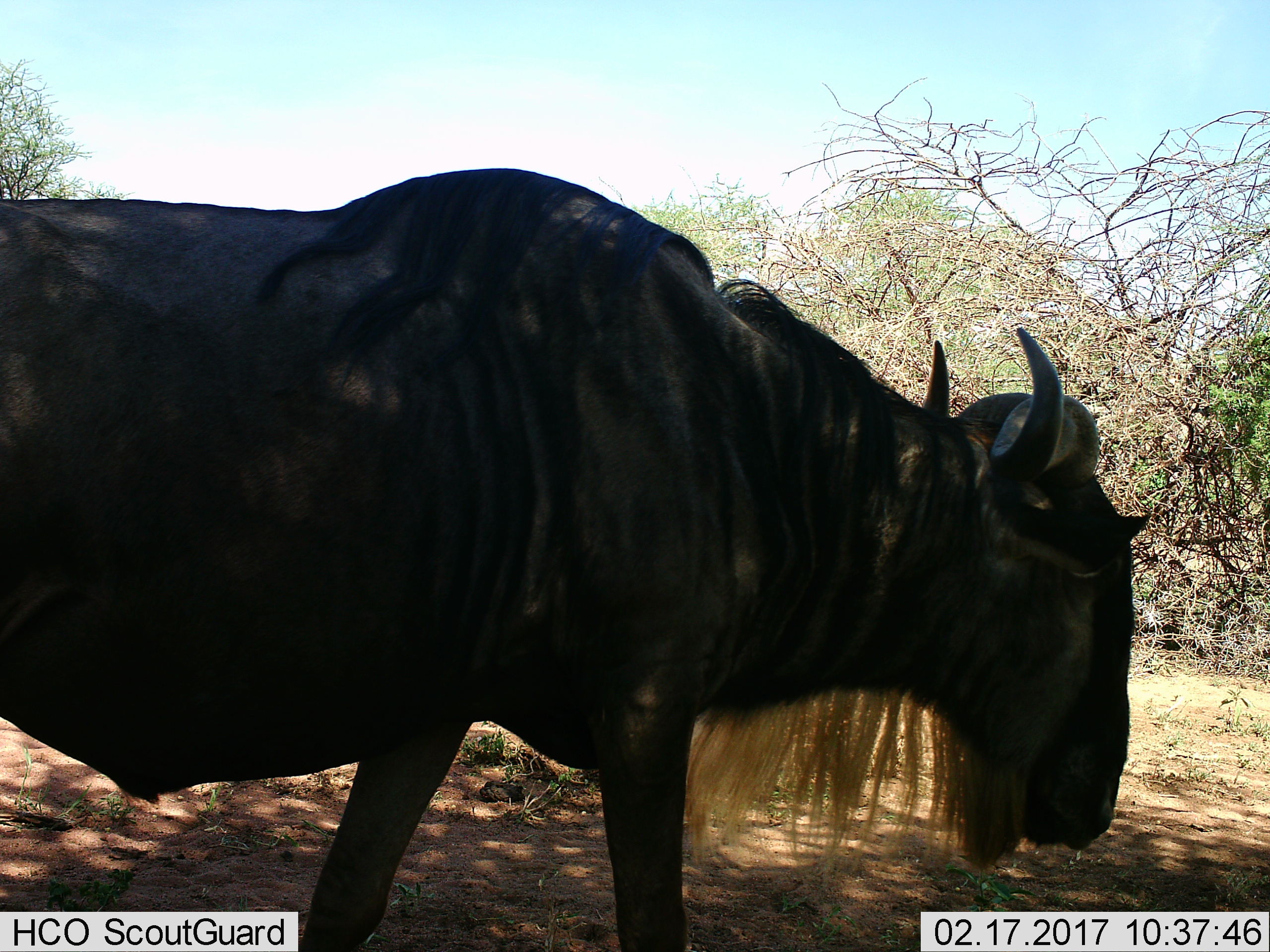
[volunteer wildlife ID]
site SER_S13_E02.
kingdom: Animalia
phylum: Chordata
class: Mammalia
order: Artiodactyla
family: Bovidae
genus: Connochaetes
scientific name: Connochaetes taurinus taurinus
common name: blue wildebeest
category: wildebeestblue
Wildebeestblue (blue wildebeest) (Connochaetes taurinus taurinus), count 1. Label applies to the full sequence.